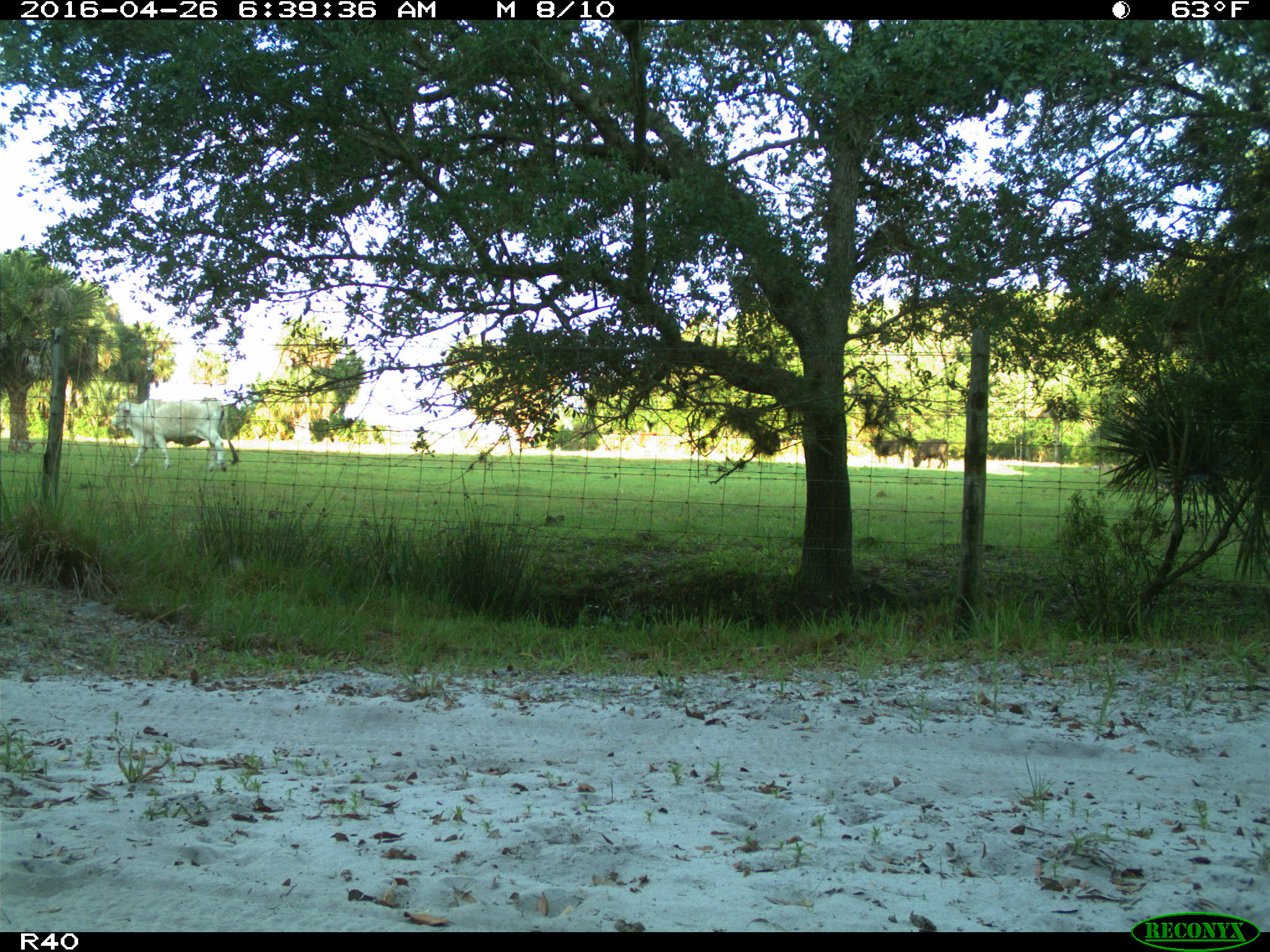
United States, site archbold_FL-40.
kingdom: Animalia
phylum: Chordata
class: Mammalia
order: Artiodactyla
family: Bovidae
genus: Bos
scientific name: Bos taurus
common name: domestic cow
Bos taurus (domestic cow).